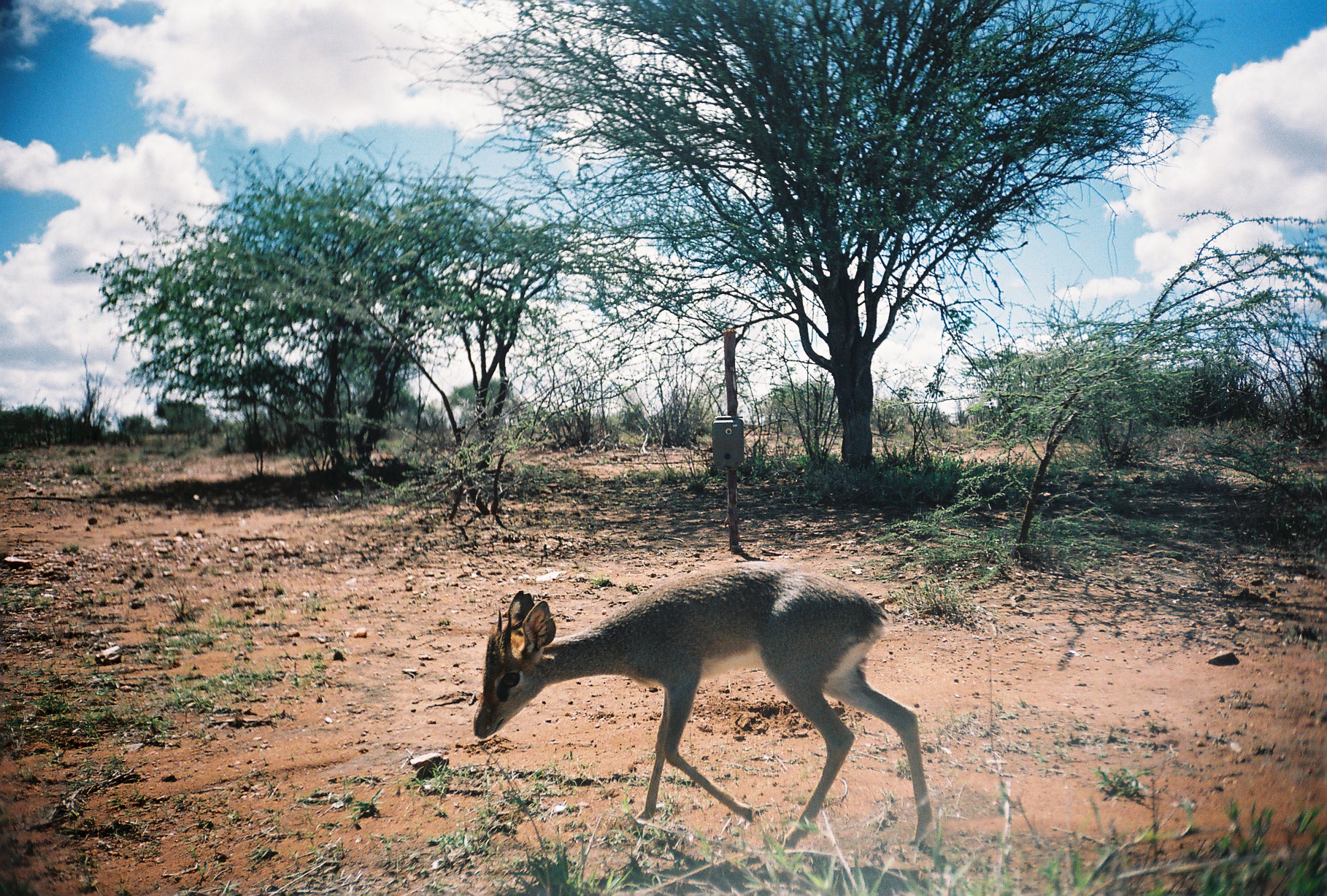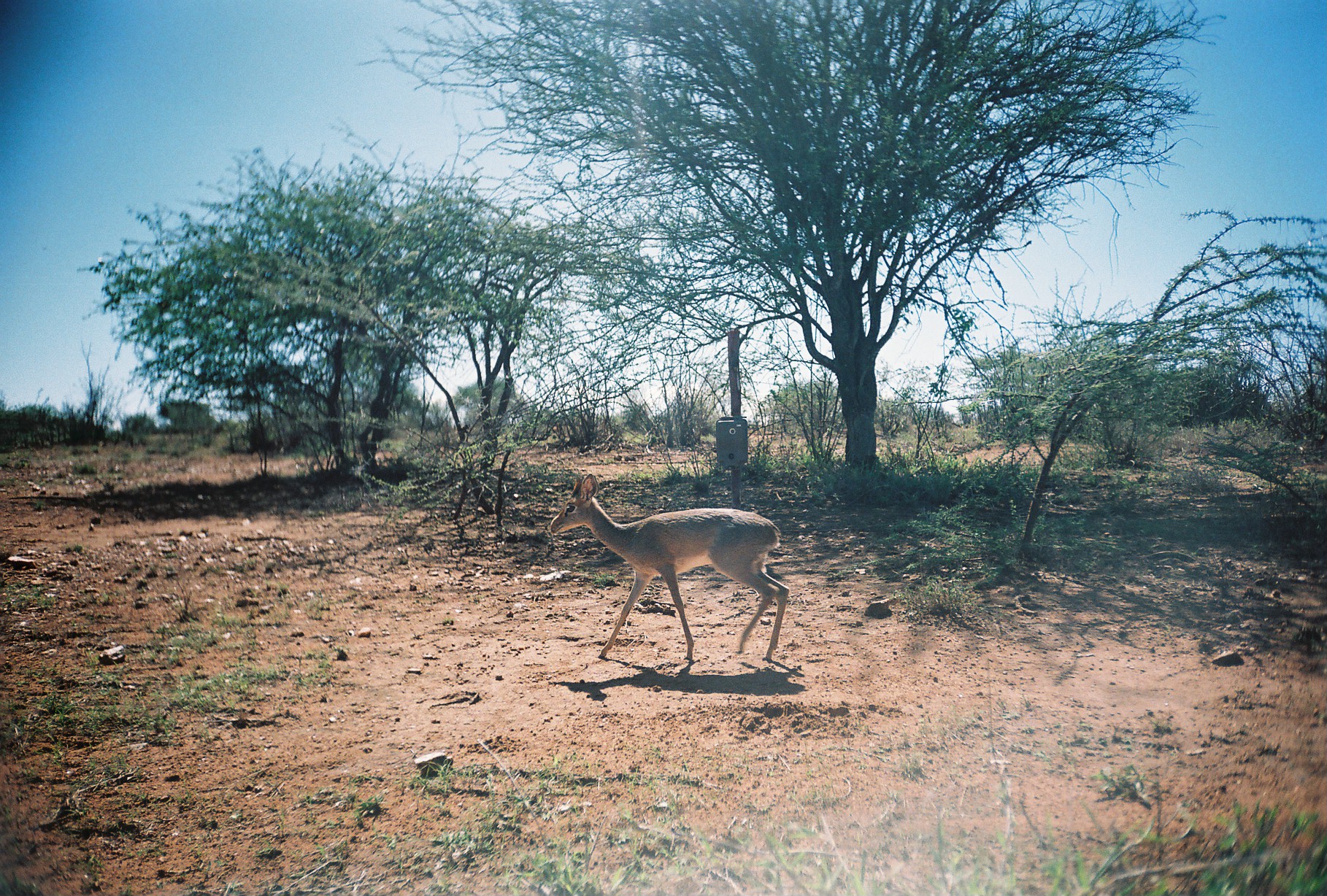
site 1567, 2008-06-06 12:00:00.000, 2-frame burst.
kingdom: Animalia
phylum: Chordata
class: Mammalia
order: Artiodactyla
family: Bovidae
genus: Madoqua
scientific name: Madoqua guentheri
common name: günther's dik-dik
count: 1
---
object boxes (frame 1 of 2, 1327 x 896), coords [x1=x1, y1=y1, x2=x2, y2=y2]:
madoqua guentheri: [x1=471, y1=559, x2=938, y2=851]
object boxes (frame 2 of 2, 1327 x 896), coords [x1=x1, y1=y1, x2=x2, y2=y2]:
madoqua guentheri: [x1=549, y1=473, x2=789, y2=659]